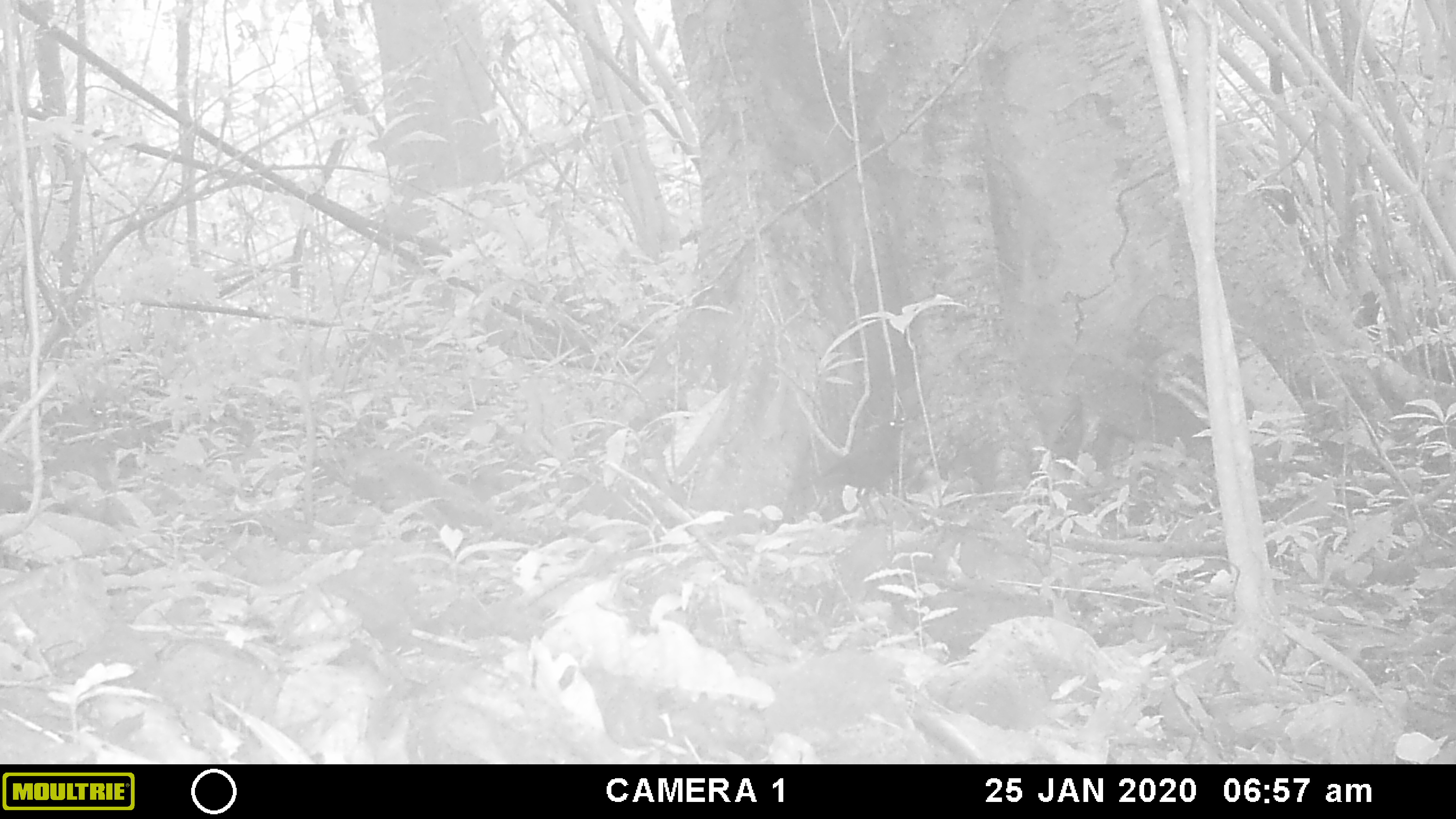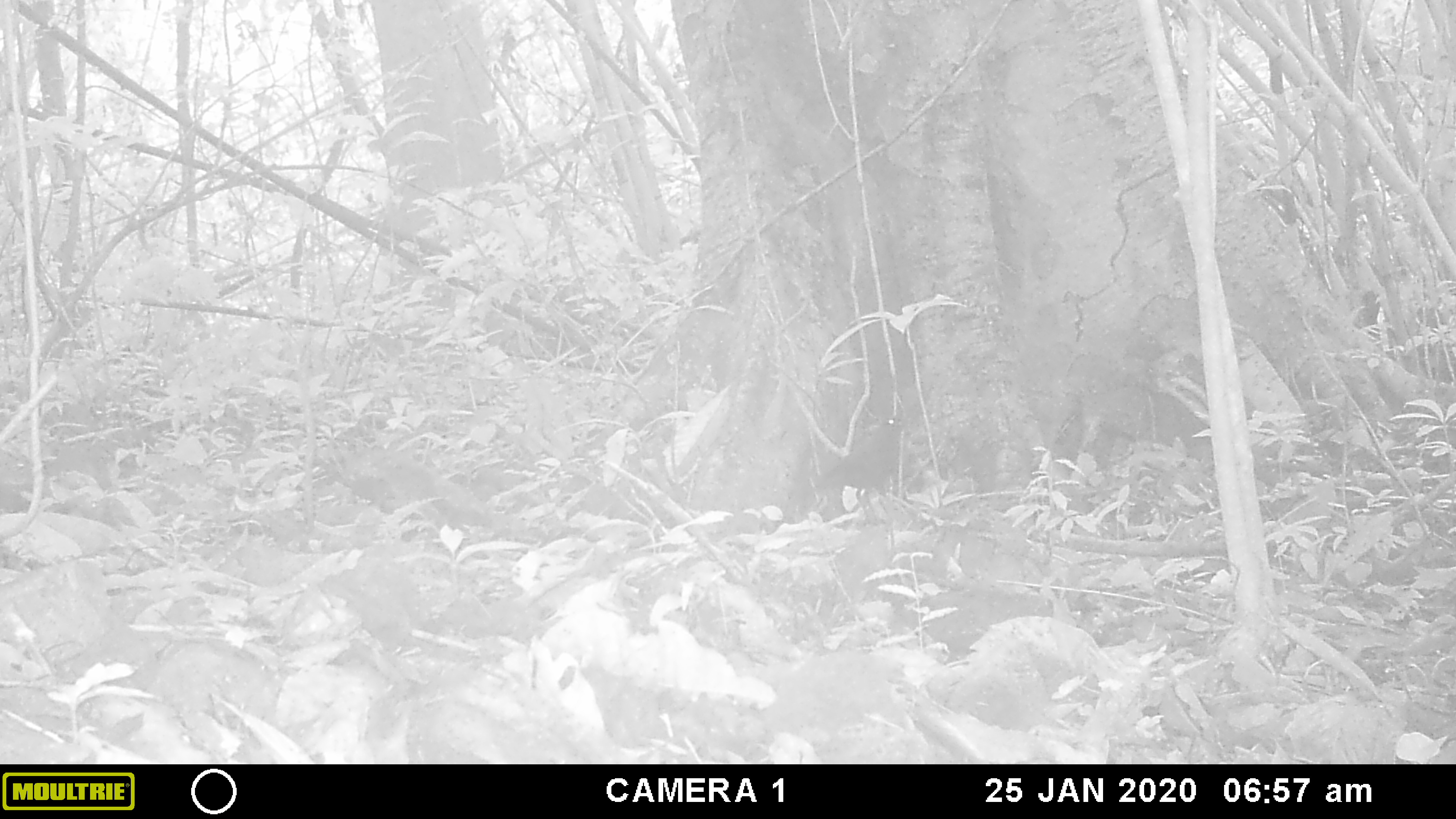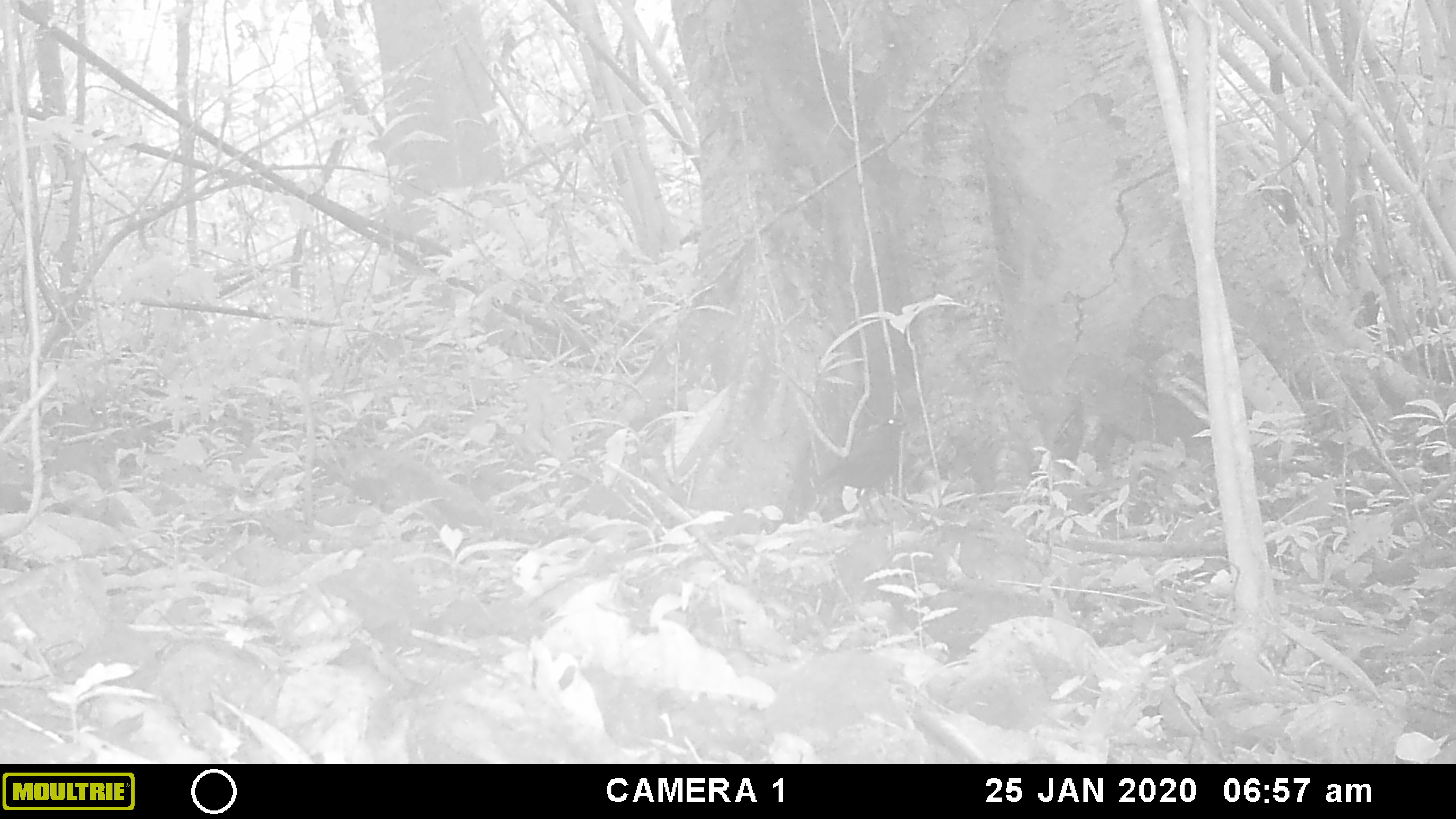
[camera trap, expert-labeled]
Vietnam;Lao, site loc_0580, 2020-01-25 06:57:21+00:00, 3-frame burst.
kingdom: Animalia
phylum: Chordata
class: Aves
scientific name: Aves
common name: bird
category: unidentified bird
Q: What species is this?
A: Unidentified bird (bird) (Aves).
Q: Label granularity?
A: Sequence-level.